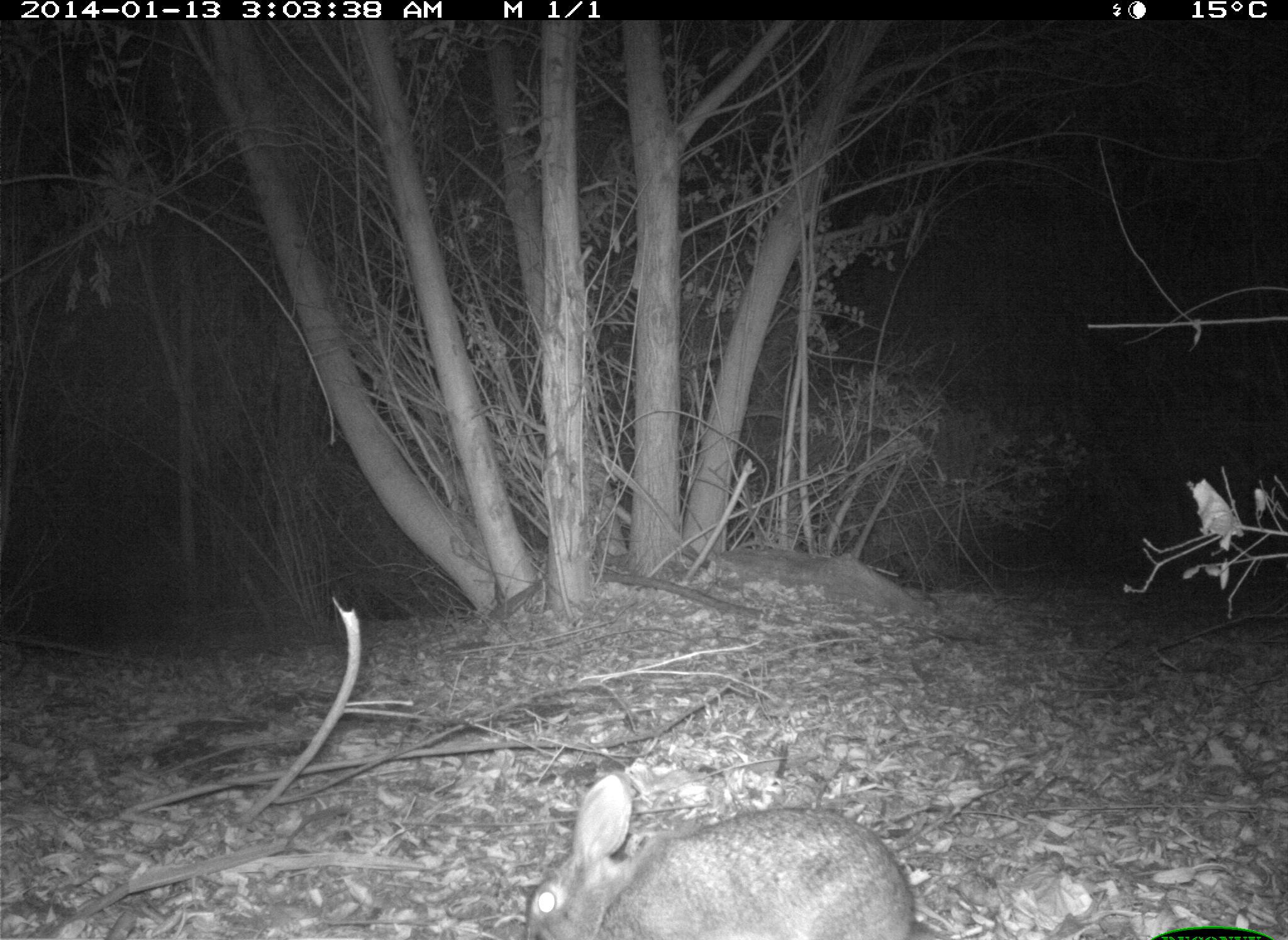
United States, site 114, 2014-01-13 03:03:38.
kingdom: Animalia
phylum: Chordata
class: Mammalia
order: Lagomorpha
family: Leporidae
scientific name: Leporidae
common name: rabbits and hares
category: rabbit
Rabbit (rabbits and hares) (Leporidae).